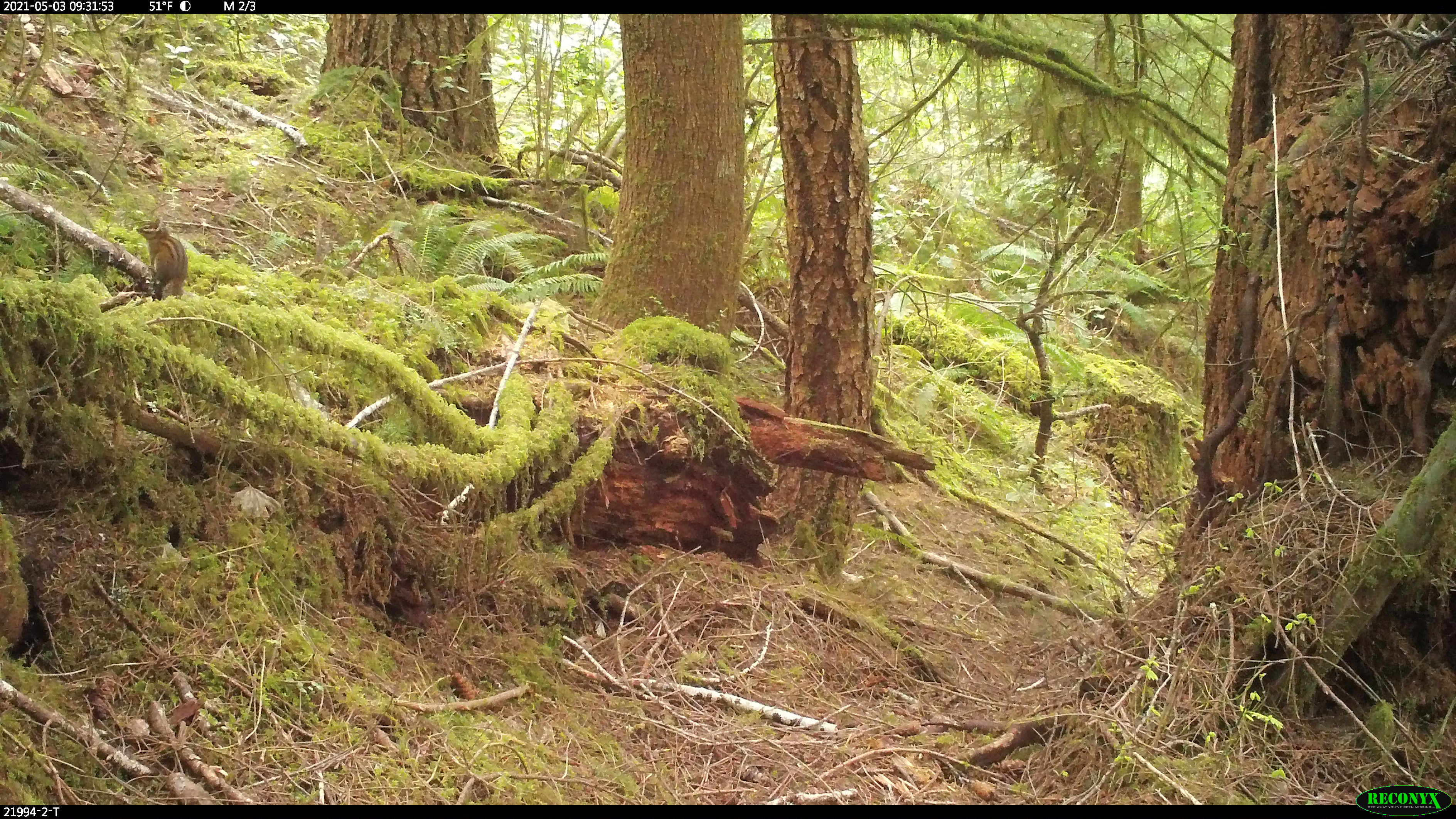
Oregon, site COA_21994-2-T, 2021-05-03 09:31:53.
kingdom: Animalia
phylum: Chordata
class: Mammalia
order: Rodentia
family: Sciuridae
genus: Neotamias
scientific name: Neotamias townsendii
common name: townsend's chipmunk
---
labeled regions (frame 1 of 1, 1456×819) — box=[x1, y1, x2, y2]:
townsend's chipmunk: box=[135, 220, 190, 301]